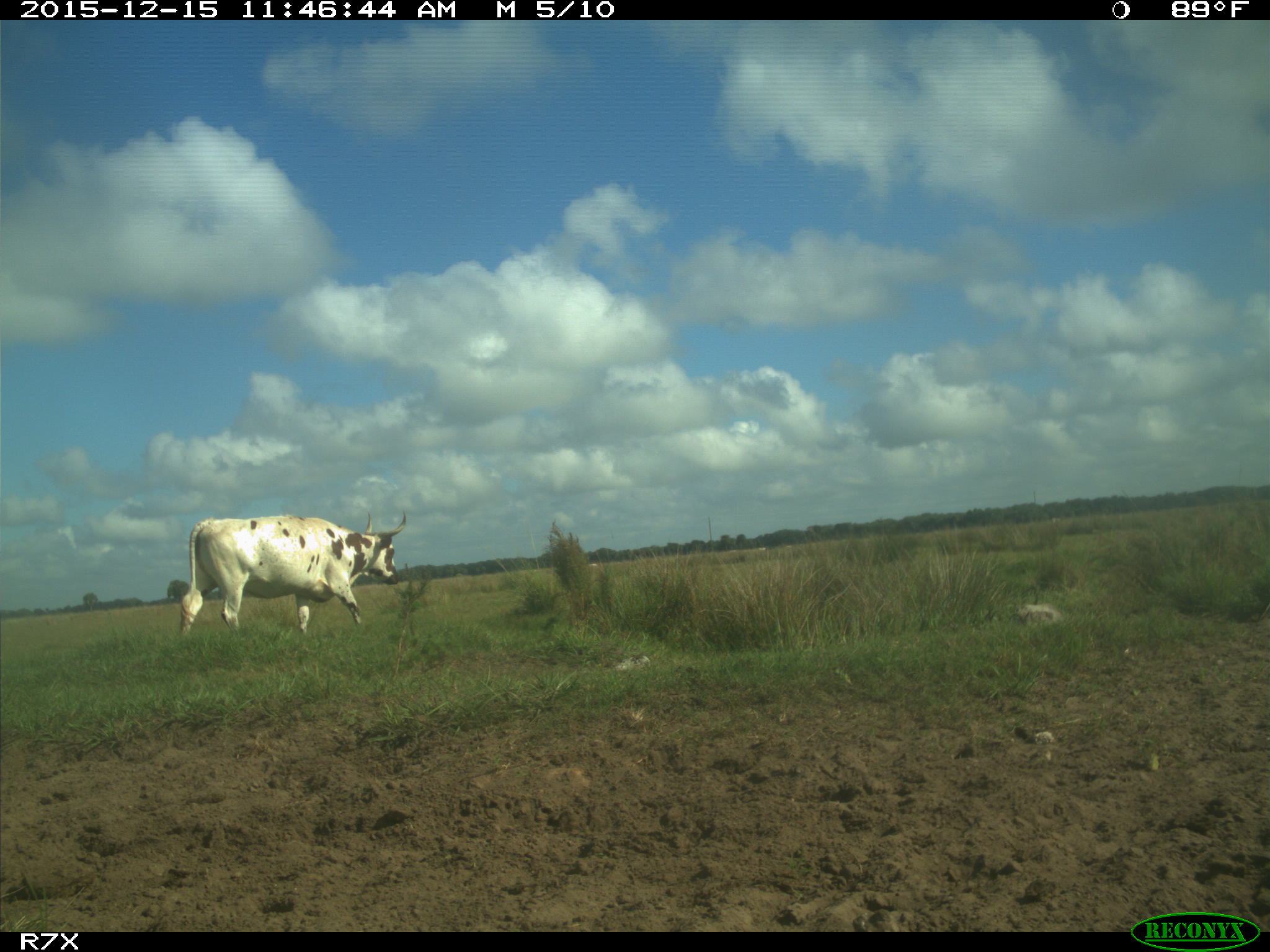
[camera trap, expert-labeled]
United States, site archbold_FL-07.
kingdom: Animalia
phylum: Chordata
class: Mammalia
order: Artiodactyla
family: Bovidae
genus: Bos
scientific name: Bos taurus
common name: domestic cow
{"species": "Bos taurus (domestic cow)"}